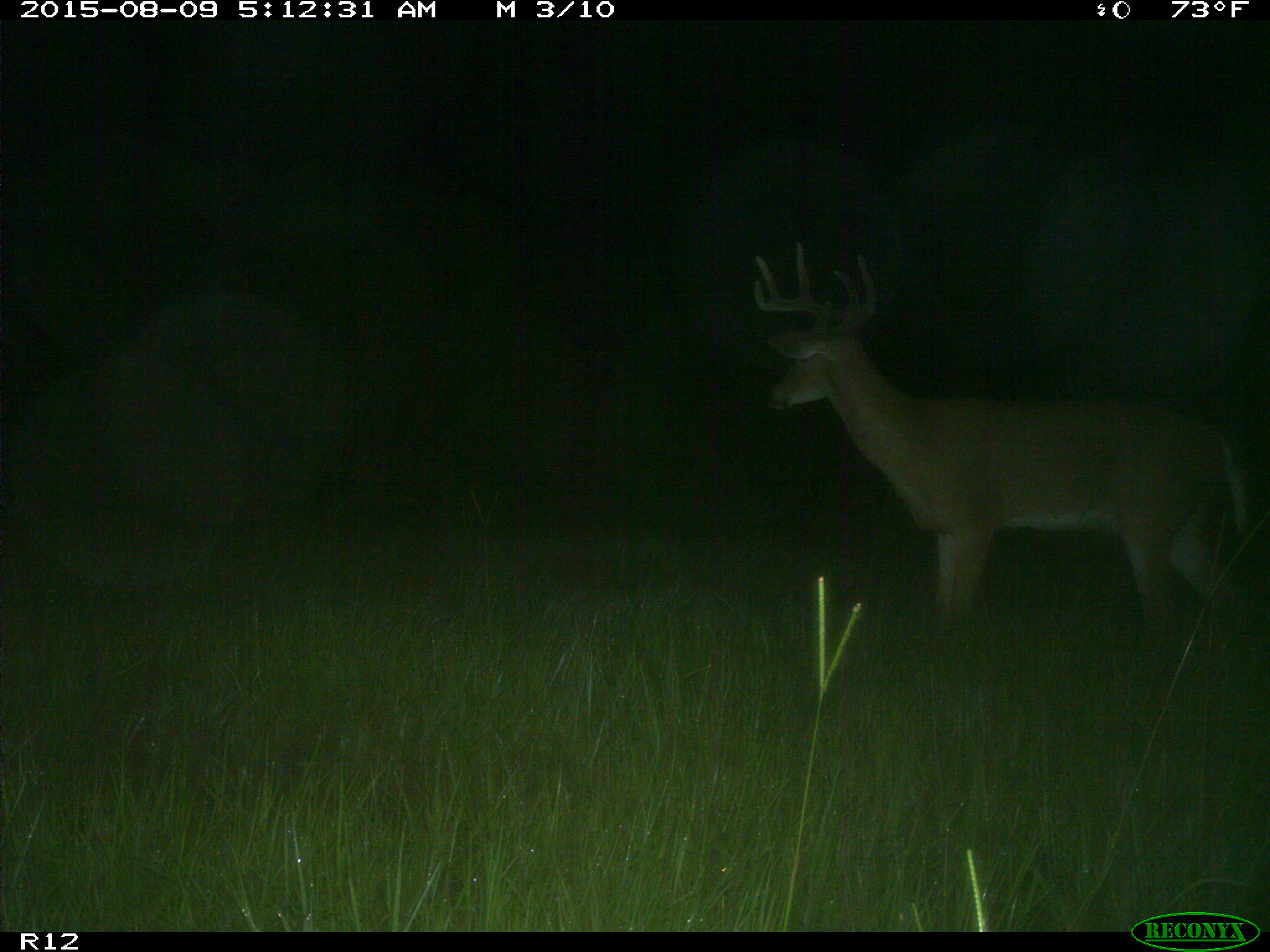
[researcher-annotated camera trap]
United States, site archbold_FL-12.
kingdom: Animalia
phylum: Chordata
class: Mammalia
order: Artiodactyla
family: Cervidae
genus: Odocoileus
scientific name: Odocoileus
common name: deer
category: unidentified deer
Unidentified deer (deer) (Odocoileus).